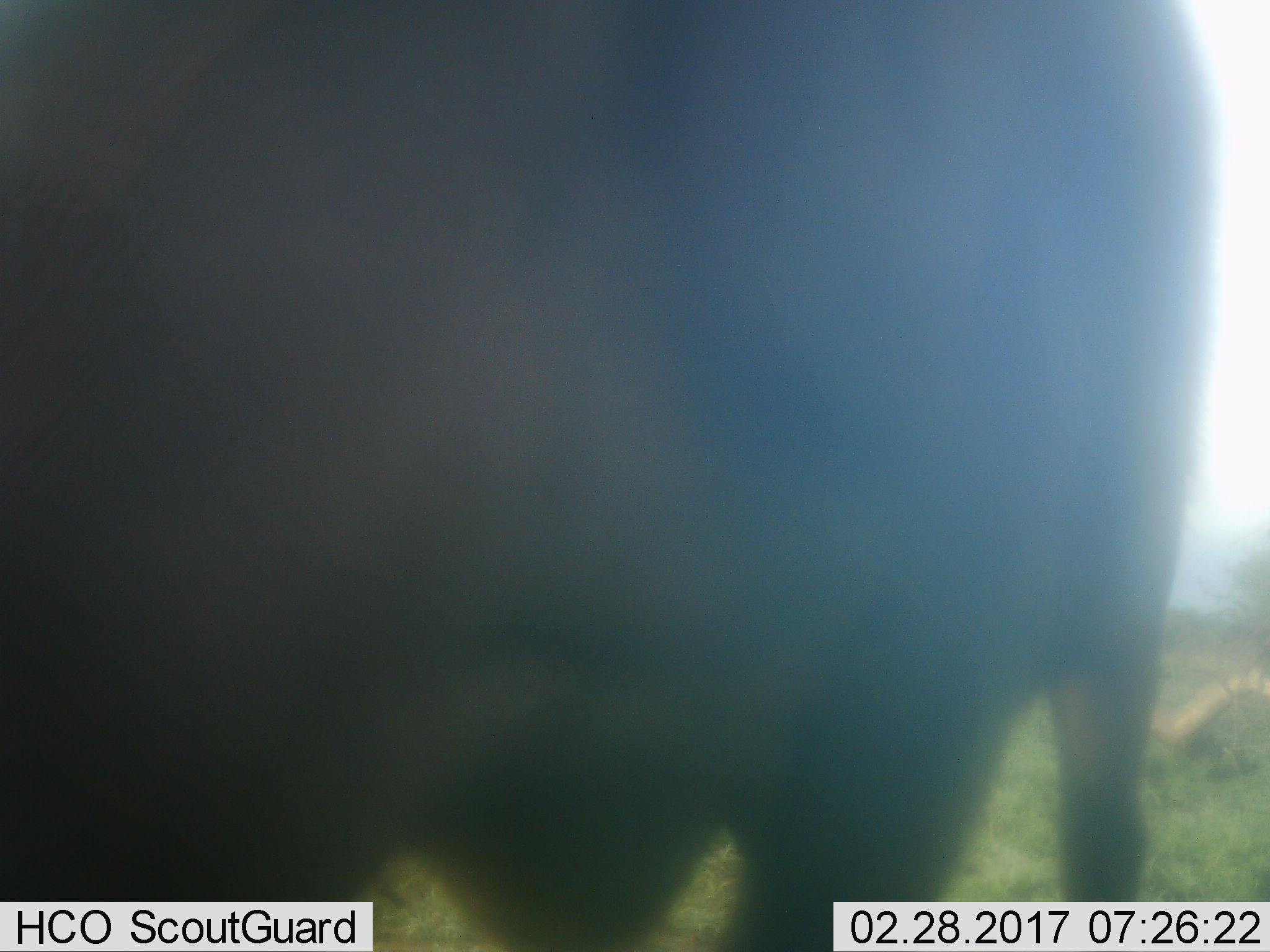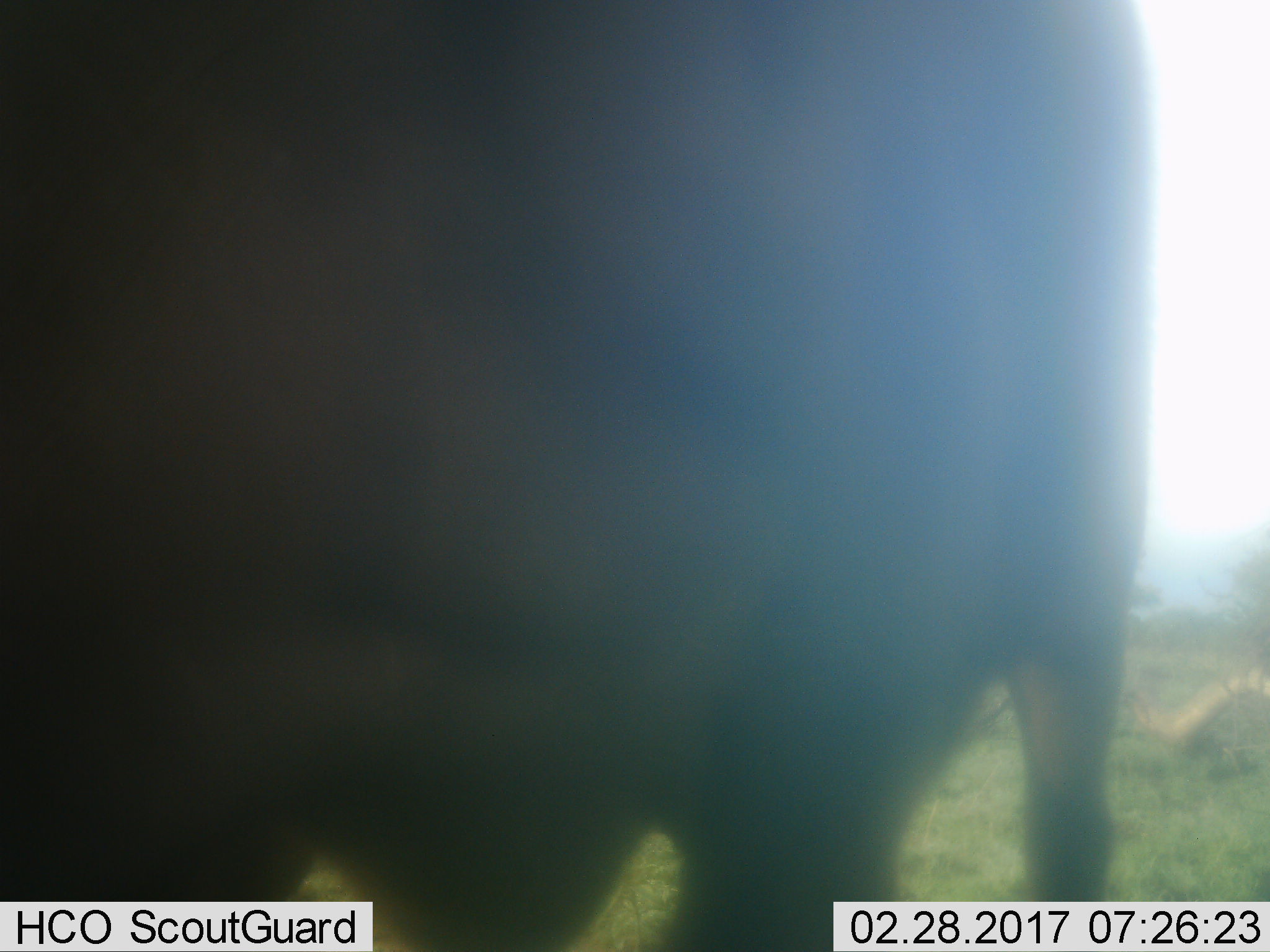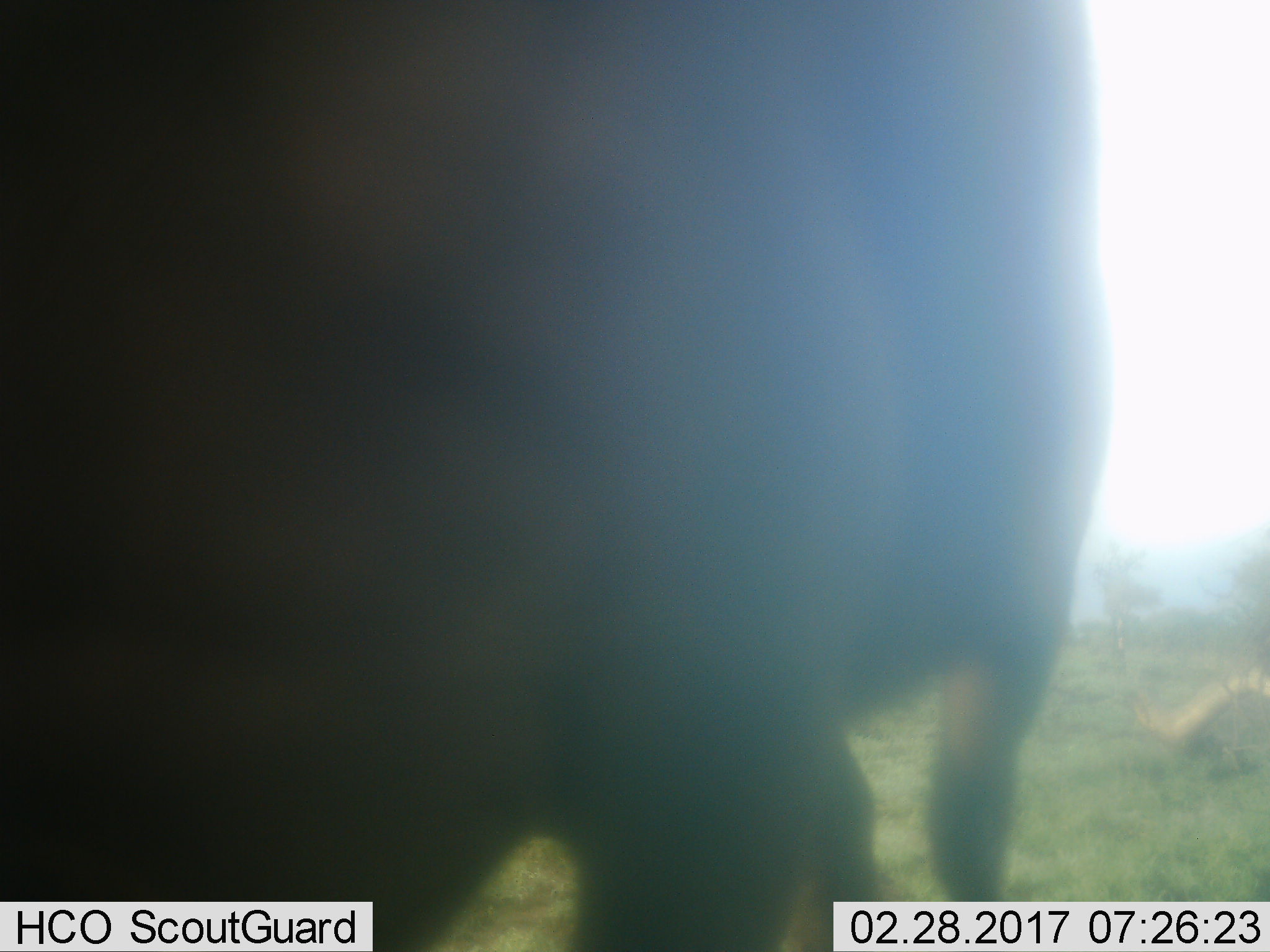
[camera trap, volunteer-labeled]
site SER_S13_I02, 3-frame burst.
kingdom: Animalia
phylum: Chordata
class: Mammalia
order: Artiodactyla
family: Bovidae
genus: Syncerus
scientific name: Syncerus caffer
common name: african buffalo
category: buffalo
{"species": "buffalo (african buffalo) (Syncerus caffer)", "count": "1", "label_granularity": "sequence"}